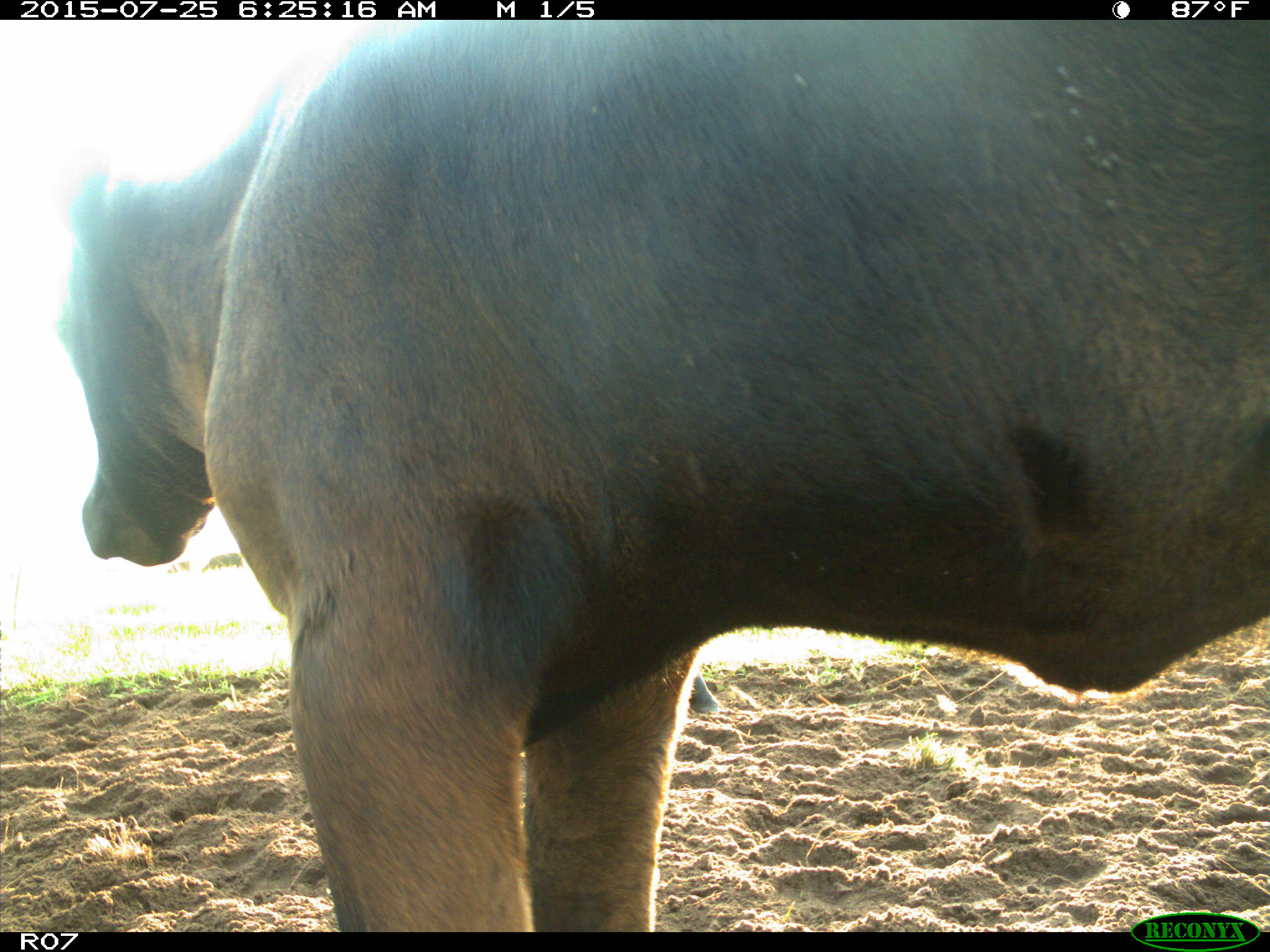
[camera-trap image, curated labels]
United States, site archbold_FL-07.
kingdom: Animalia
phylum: Chordata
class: Mammalia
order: Artiodactyla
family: Bovidae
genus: Bos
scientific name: Bos taurus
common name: domestic cow